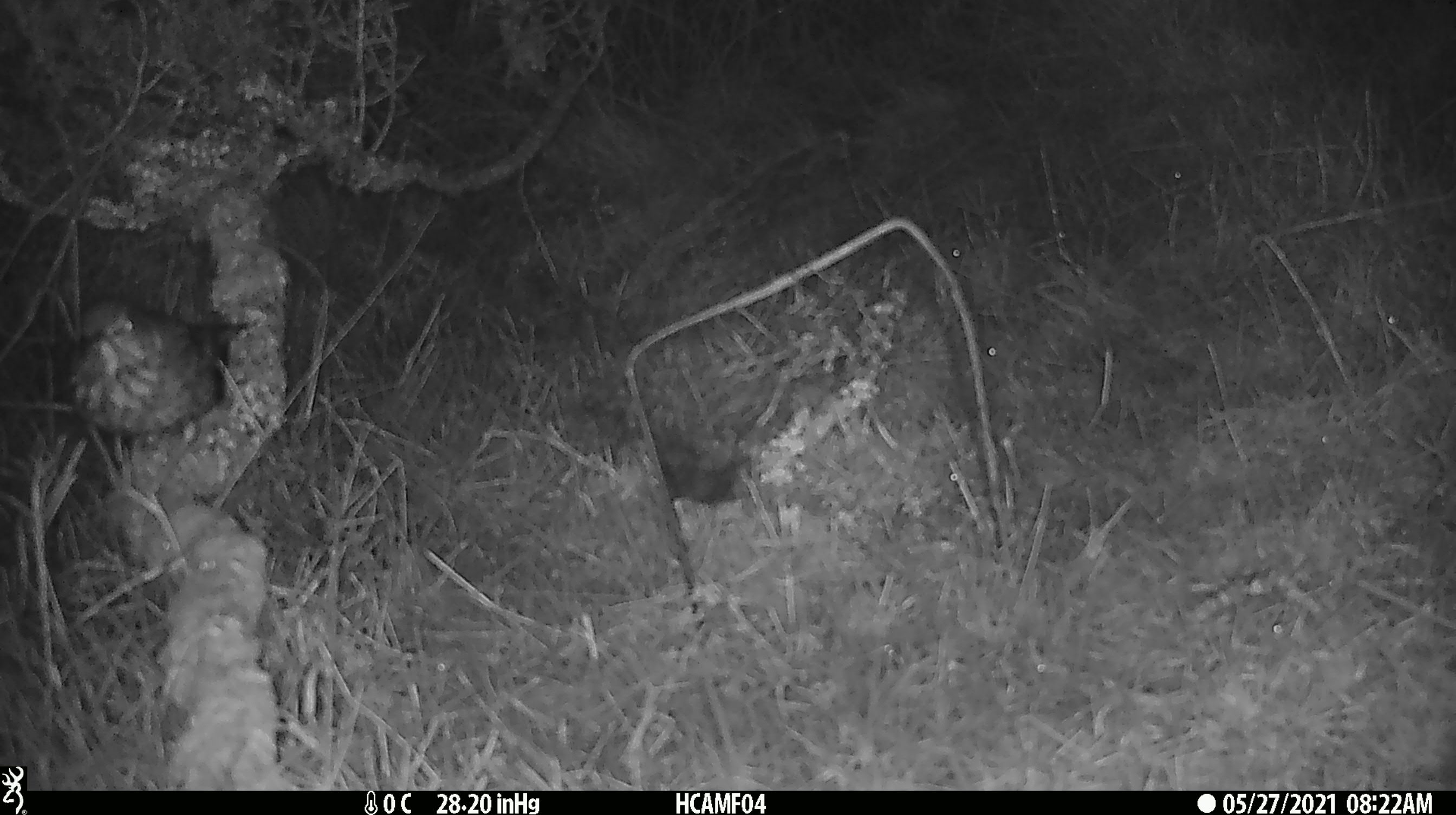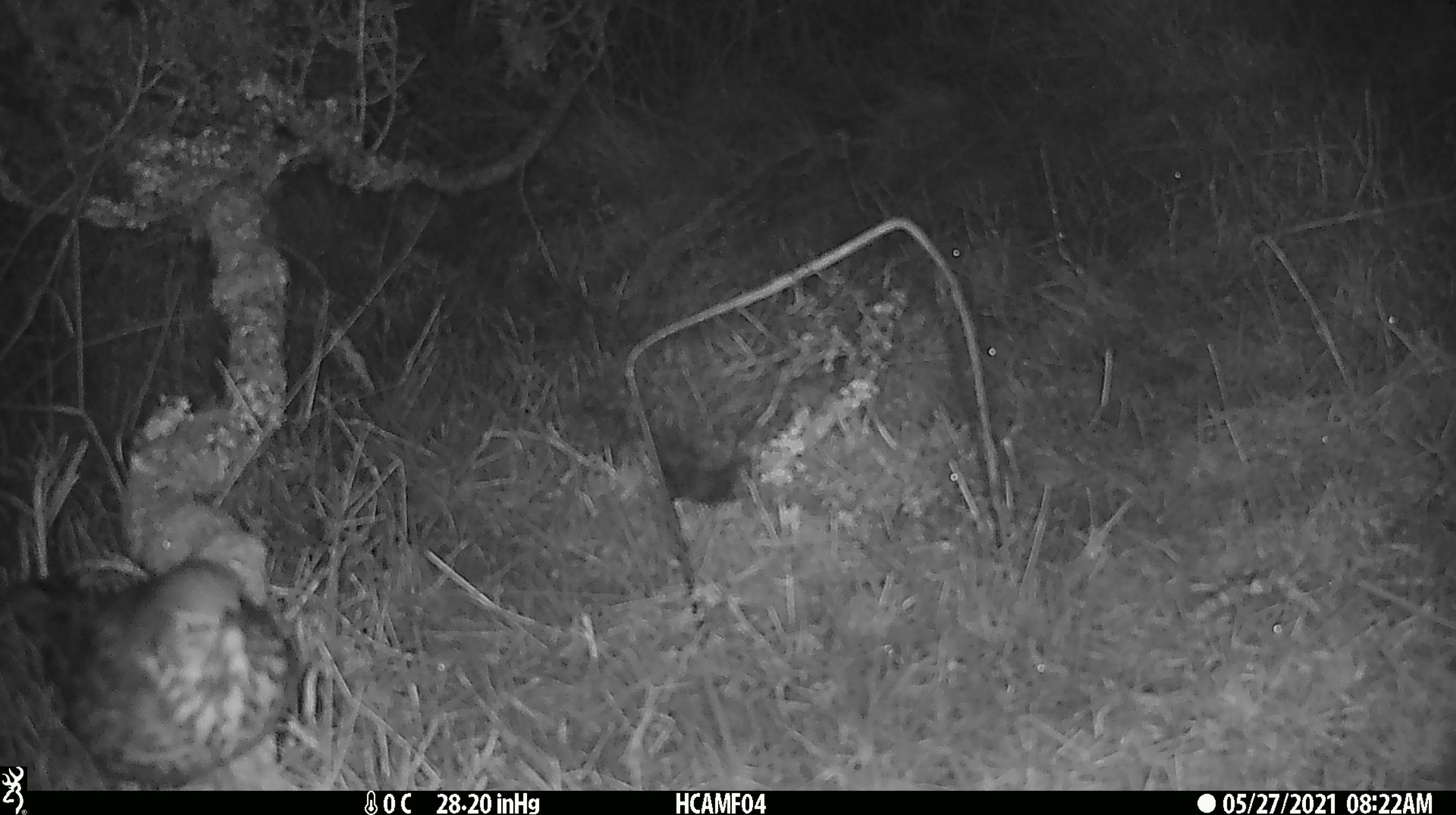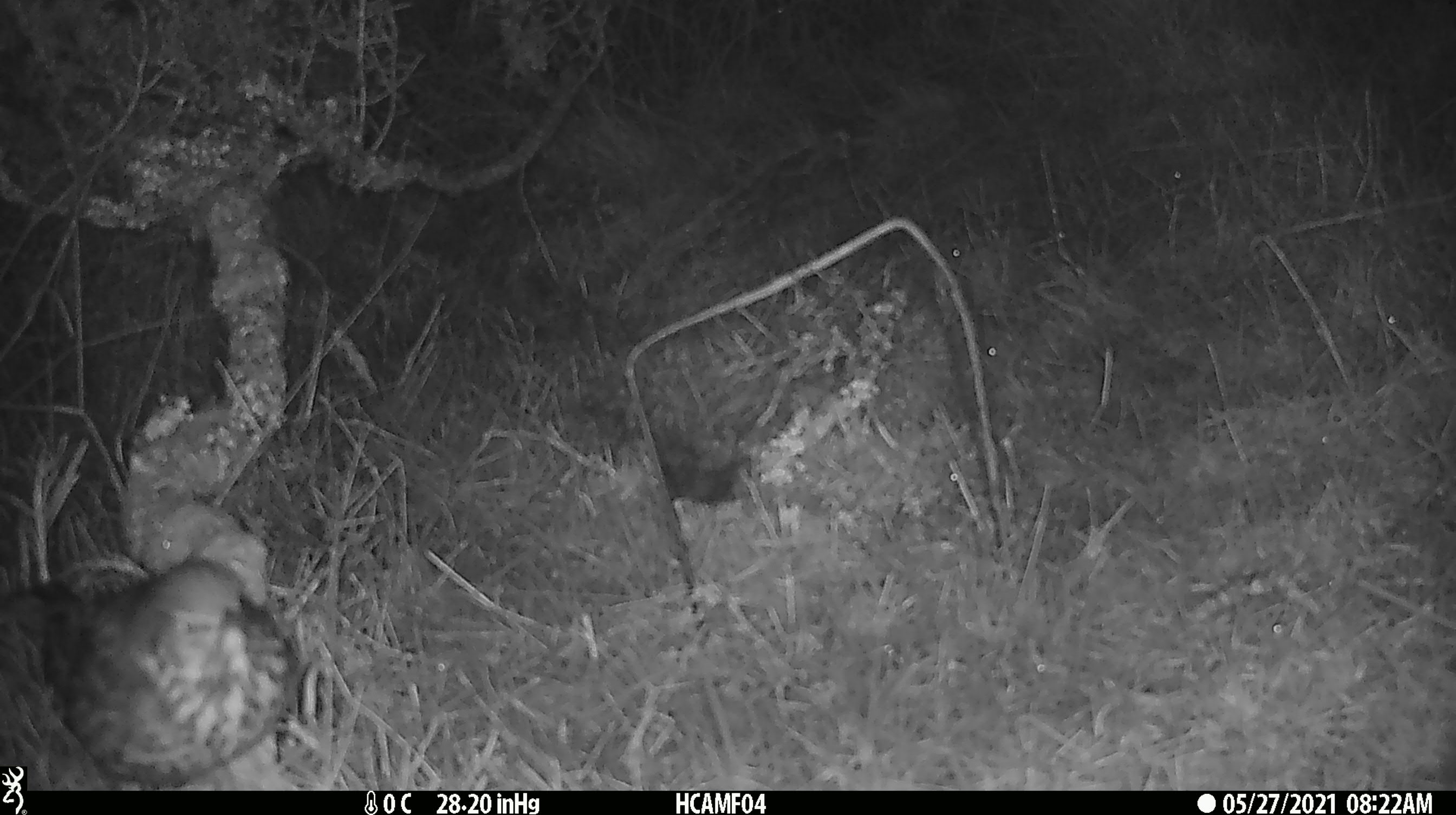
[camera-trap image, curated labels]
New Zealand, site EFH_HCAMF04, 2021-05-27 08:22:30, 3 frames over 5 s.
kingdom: Animalia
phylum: Chordata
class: Aves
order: Passeriformes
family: Turdidae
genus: Turdus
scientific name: Turdus philomelos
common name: song thrush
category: thrush